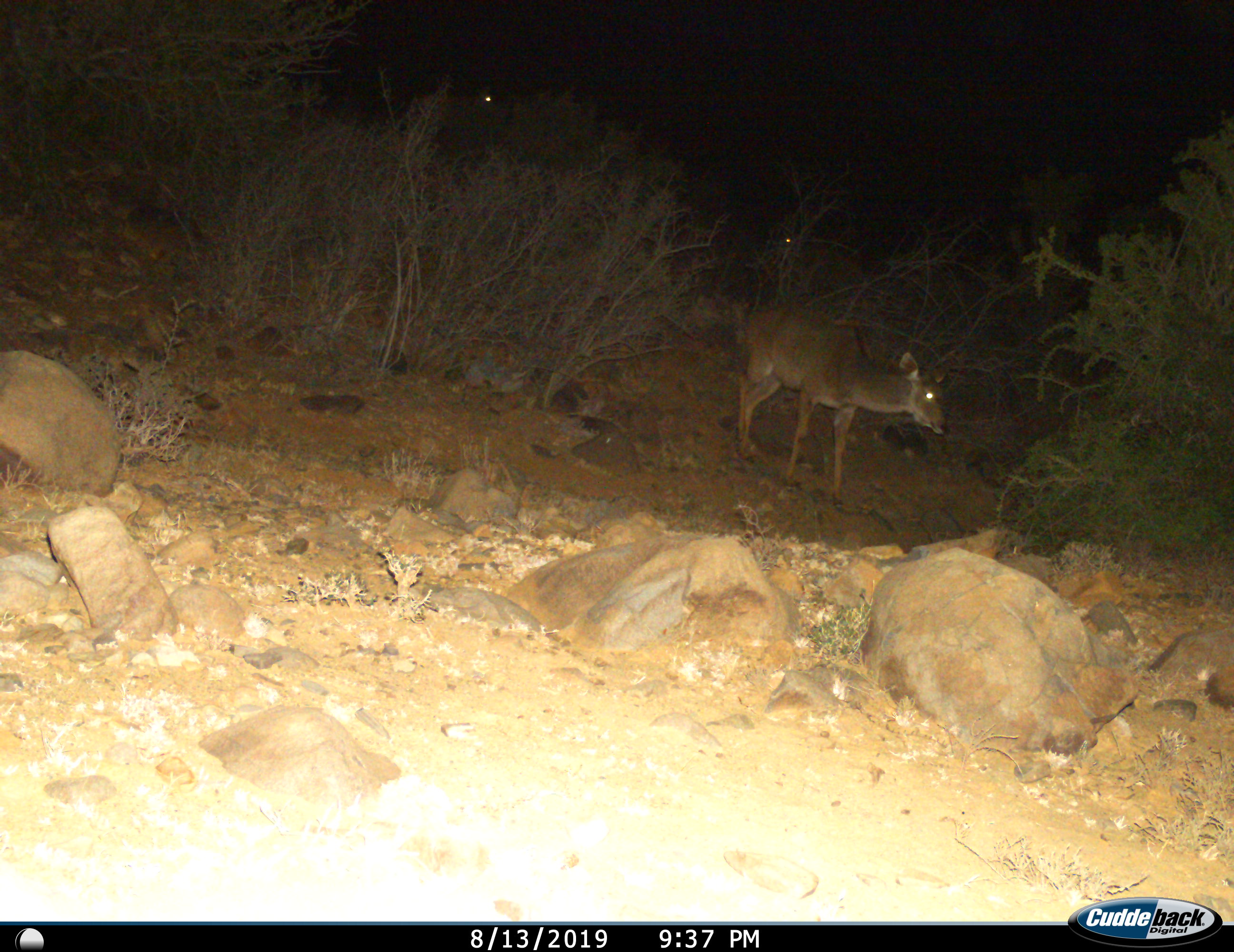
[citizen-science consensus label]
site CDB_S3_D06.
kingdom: Animalia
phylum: Chordata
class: Mammalia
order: Artiodactyla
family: Bovidae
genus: Tragelaphus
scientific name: Tragelaphus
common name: kudu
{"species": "kudu (Tragelaphus)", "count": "3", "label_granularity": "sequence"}